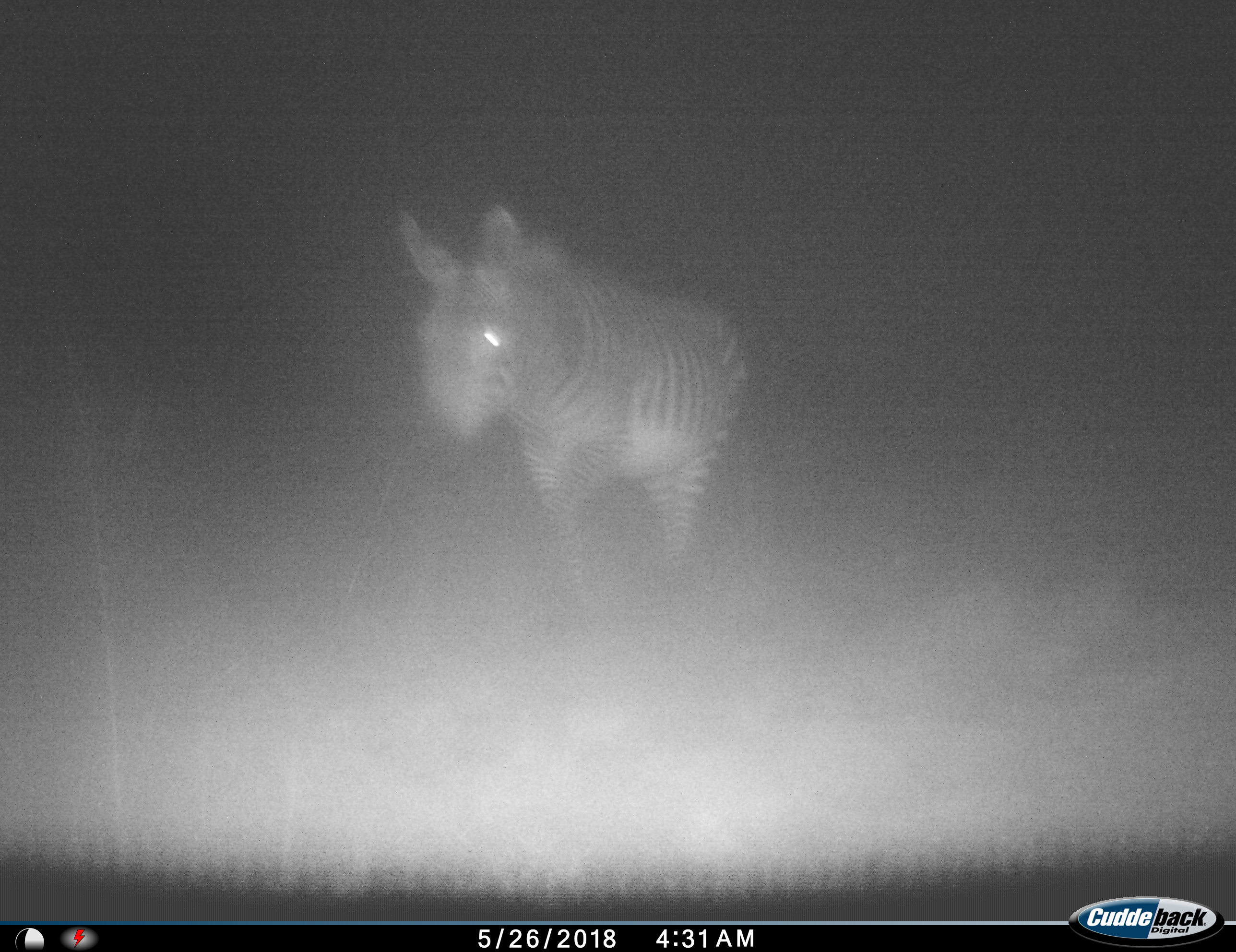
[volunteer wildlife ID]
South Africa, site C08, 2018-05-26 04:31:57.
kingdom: Animalia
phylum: Chordata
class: Mammalia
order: Perissodactyla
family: Equidae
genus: Equus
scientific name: Equus zebra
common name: mountain zebra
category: zebramountain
Zebramountain (mountain zebra) (Equus zebra), count 1. Behavior (volunteer vote fractions): standing 100%, resting 0%, moving 33%, interacting 0%. Young present (vote fraction): 0%. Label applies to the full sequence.